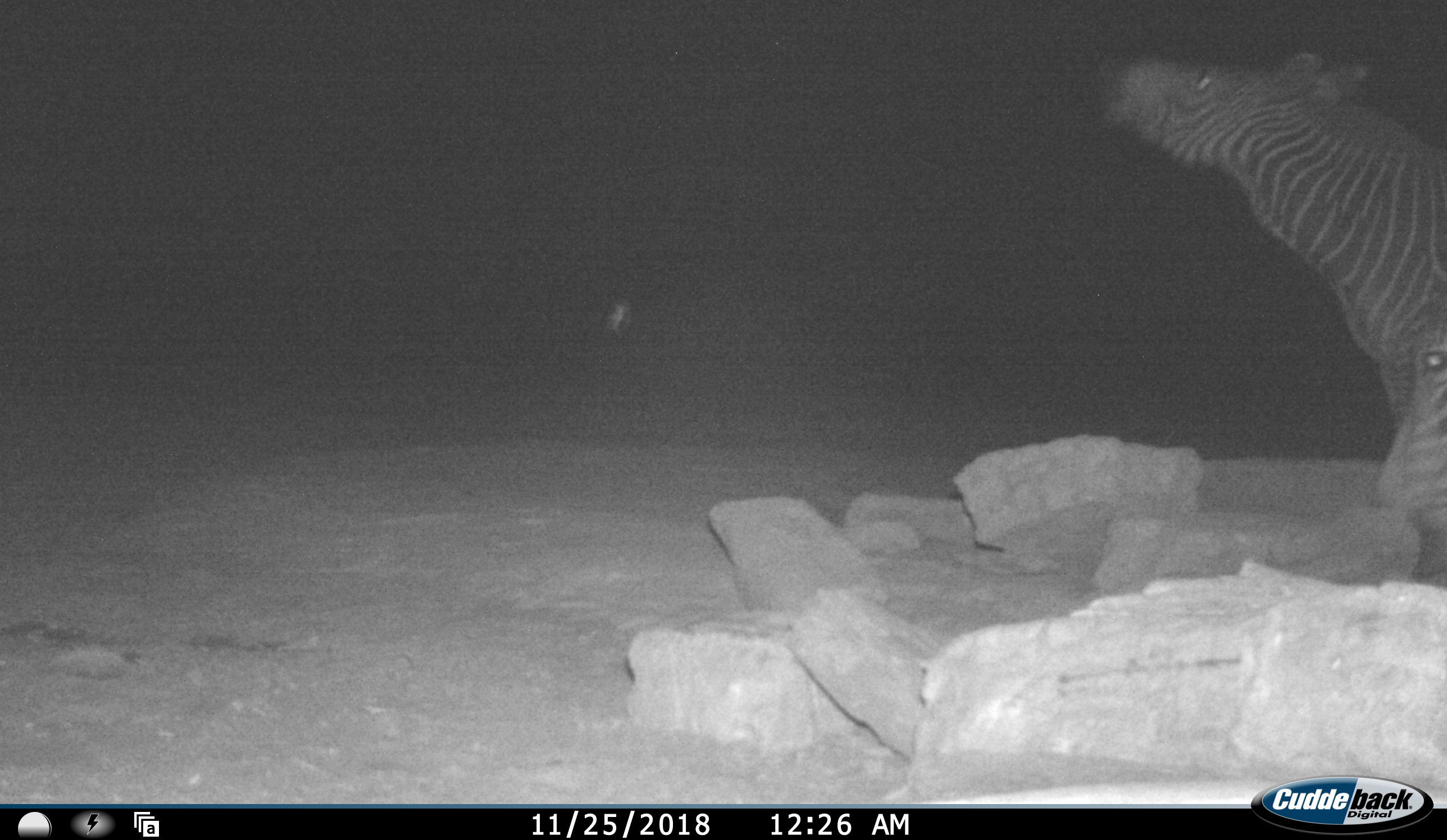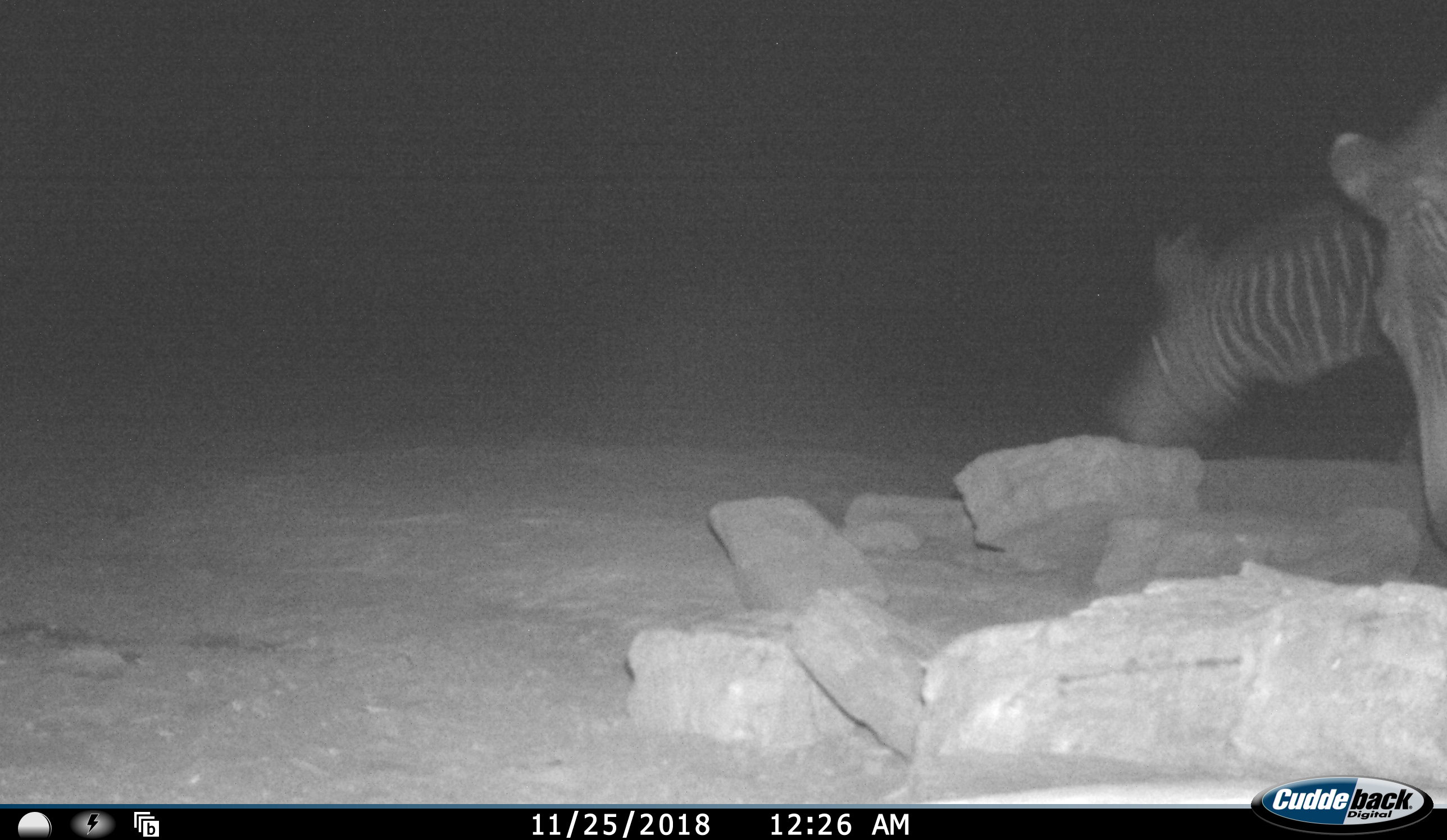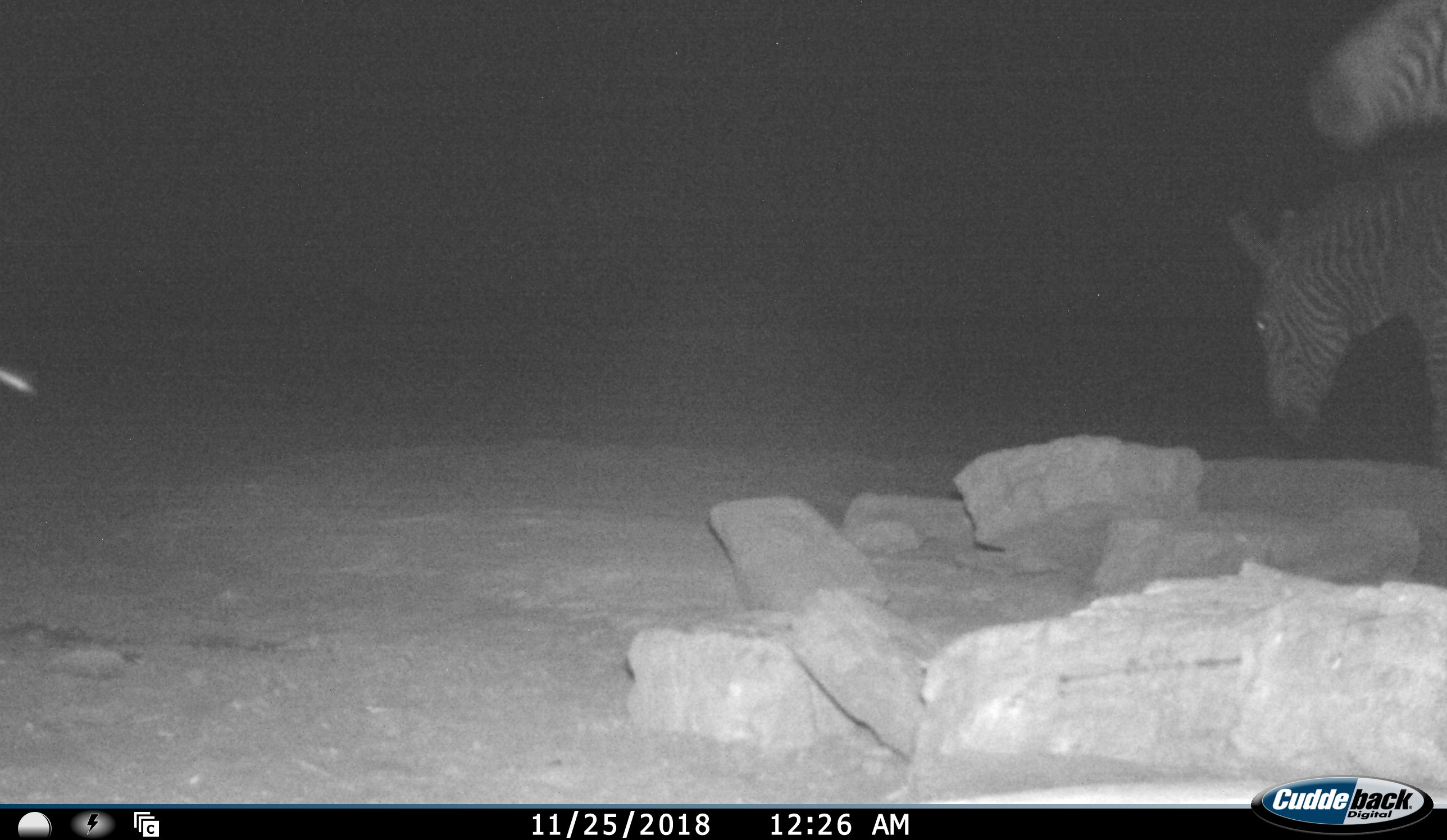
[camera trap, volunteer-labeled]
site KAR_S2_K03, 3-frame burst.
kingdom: Animalia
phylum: Chordata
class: Mammalia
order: Perissodactyla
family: Equidae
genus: Equus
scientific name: Equus zebra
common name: mountain zebra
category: zebramountain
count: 2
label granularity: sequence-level